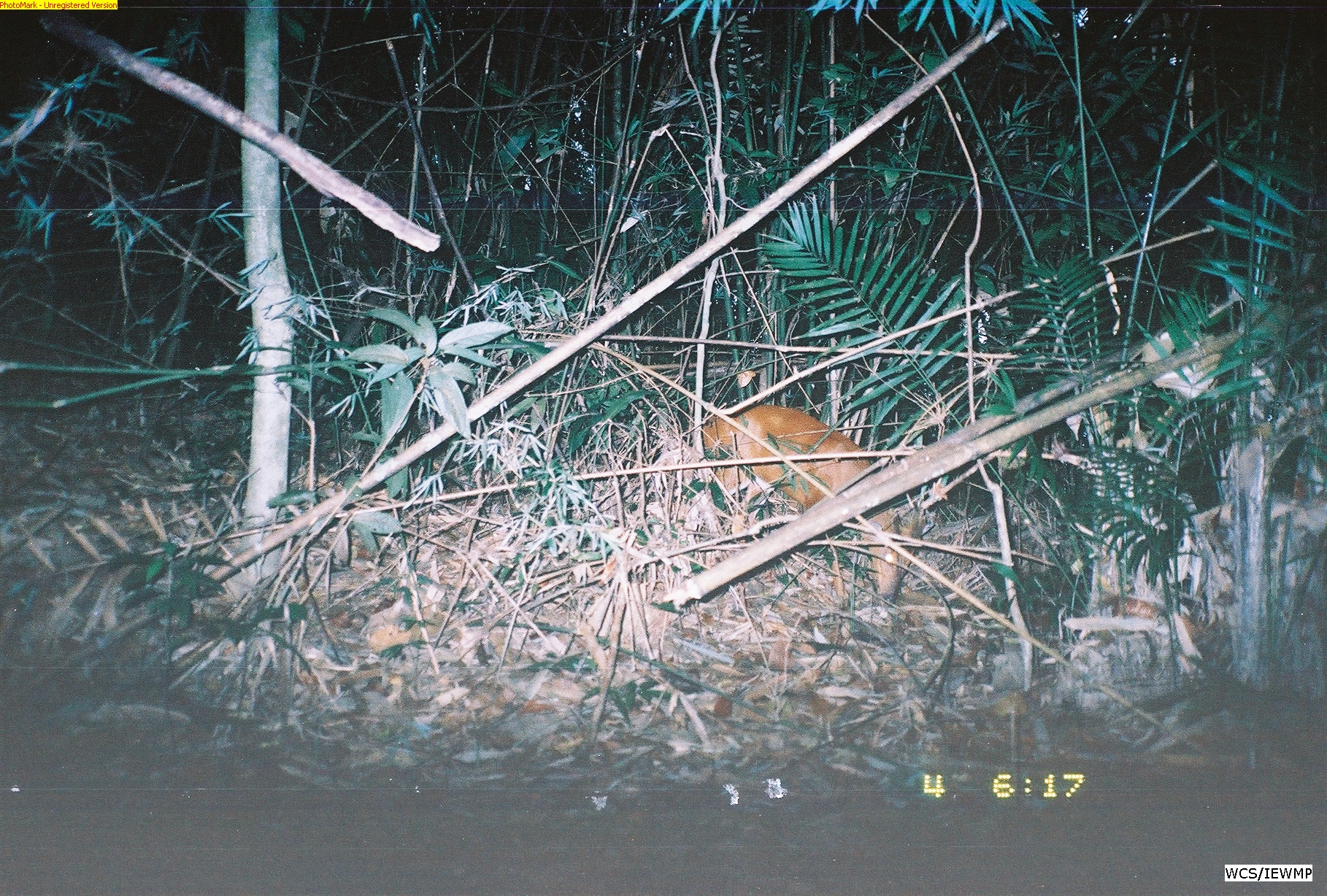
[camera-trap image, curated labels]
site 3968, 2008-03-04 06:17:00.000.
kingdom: Animalia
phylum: Chordata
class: Mammalia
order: Artiodactyla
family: Cervidae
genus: Muntiacus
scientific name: Muntiacus muntjak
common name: southern red muntjac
Muntiacus muntjak (southern red muntjac), count 1.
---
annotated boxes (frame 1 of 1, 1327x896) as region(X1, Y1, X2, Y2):
muntiacus muntjak: region(692, 405, 930, 610)